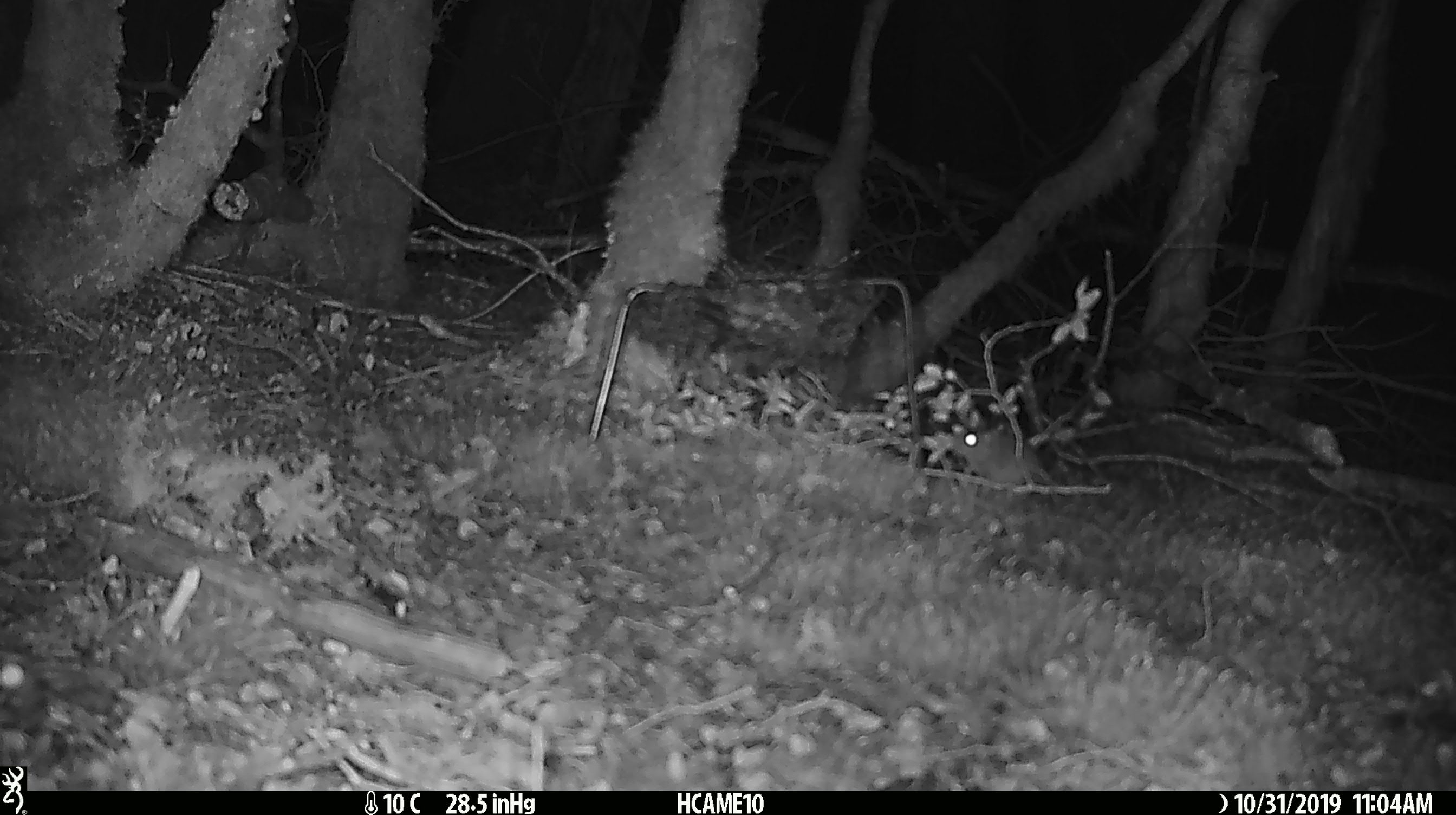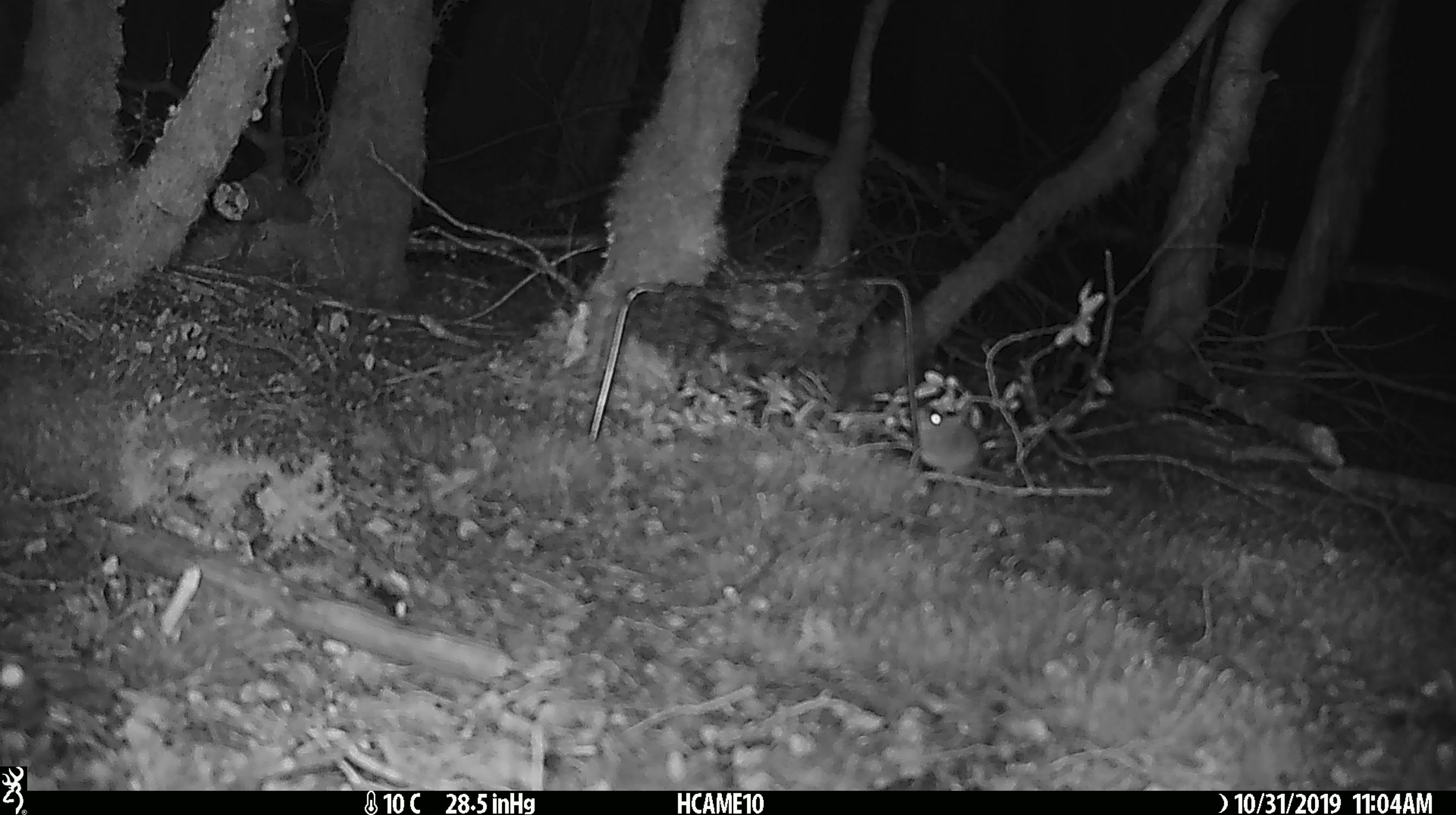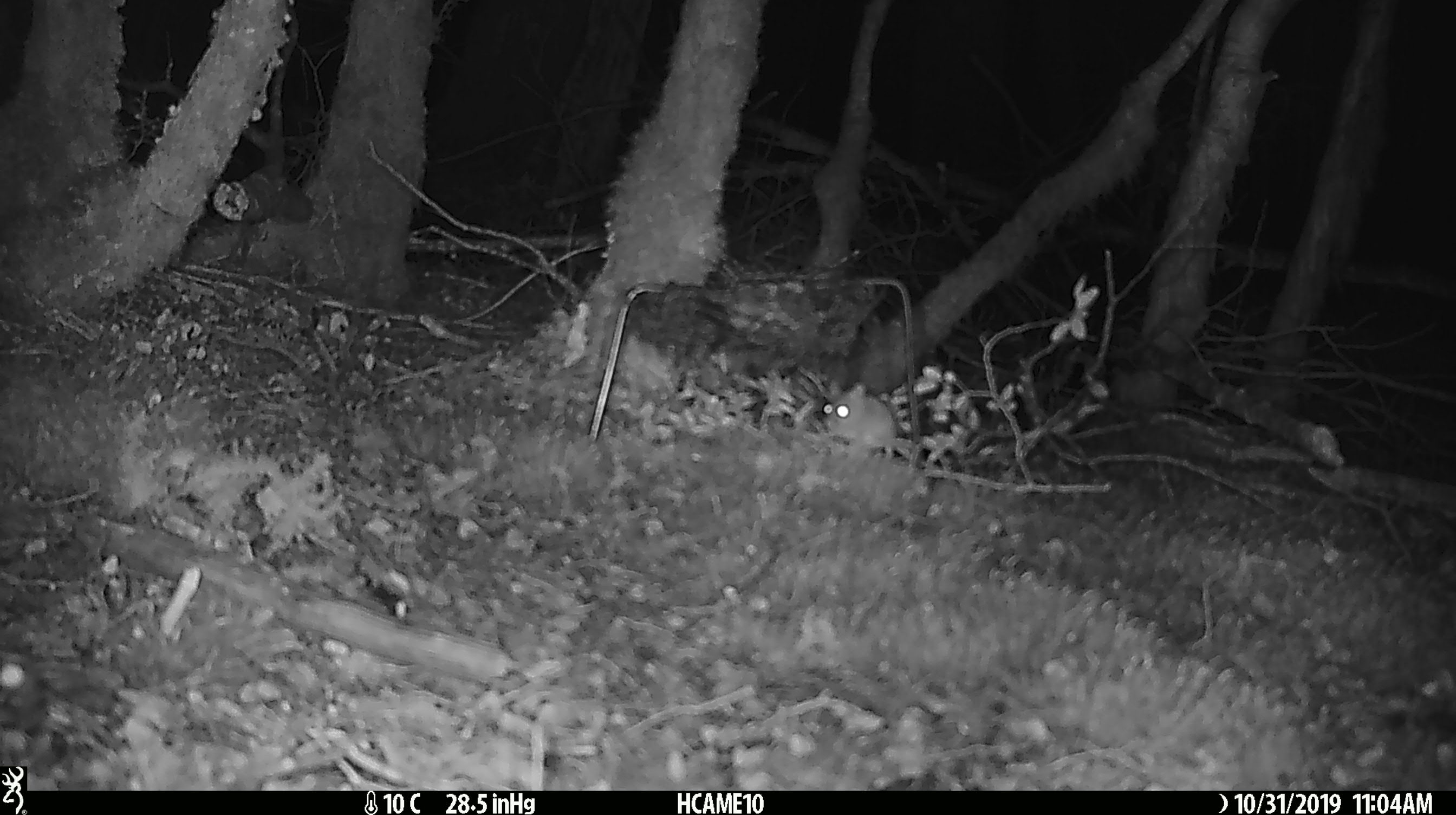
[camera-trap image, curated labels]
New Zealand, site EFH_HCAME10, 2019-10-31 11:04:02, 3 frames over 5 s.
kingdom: Animalia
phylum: Chordata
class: Mammalia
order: Rodentia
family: Muridae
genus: Mus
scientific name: Mus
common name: mouse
Mouse (Mus).